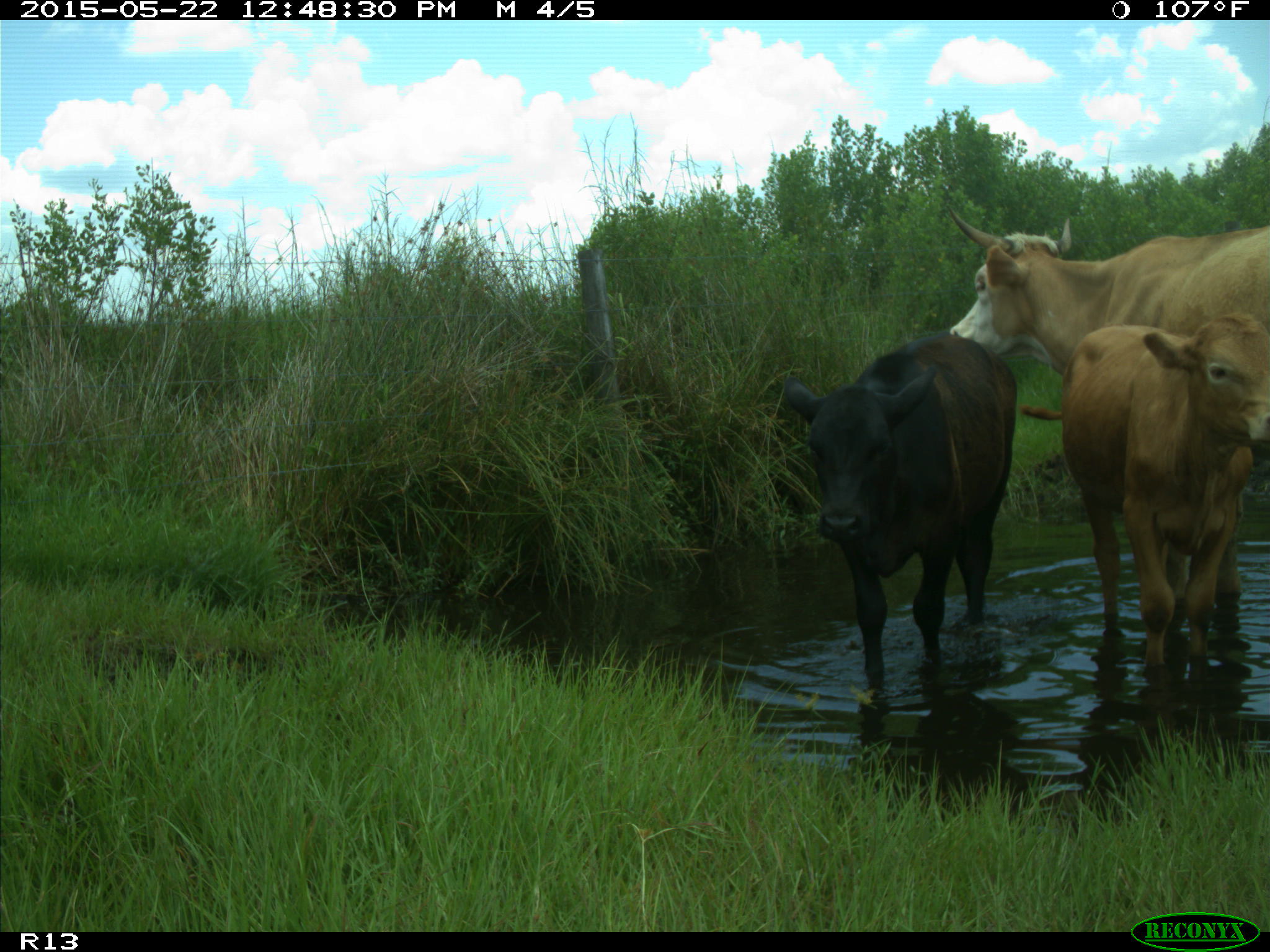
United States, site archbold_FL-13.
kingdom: Animalia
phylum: Chordata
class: Mammalia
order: Artiodactyla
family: Bovidae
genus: Bos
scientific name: Bos taurus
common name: domestic cow